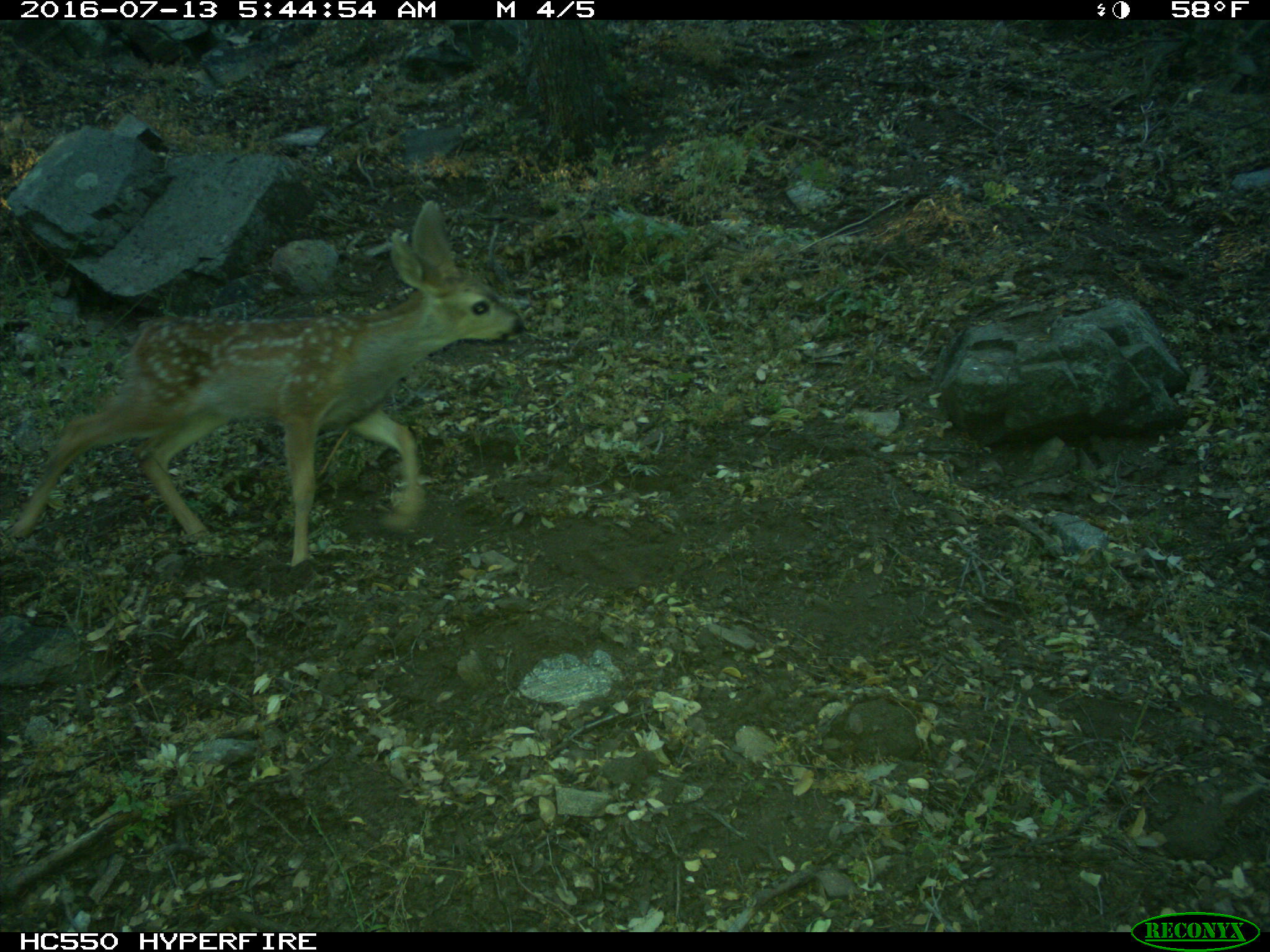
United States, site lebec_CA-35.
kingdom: Animalia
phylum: Chordata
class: Mammalia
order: Artiodactyla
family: Cervidae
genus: Odocoileus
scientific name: Odocoileus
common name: deer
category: unidentified deer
Unidentified deer (deer) (Odocoileus).